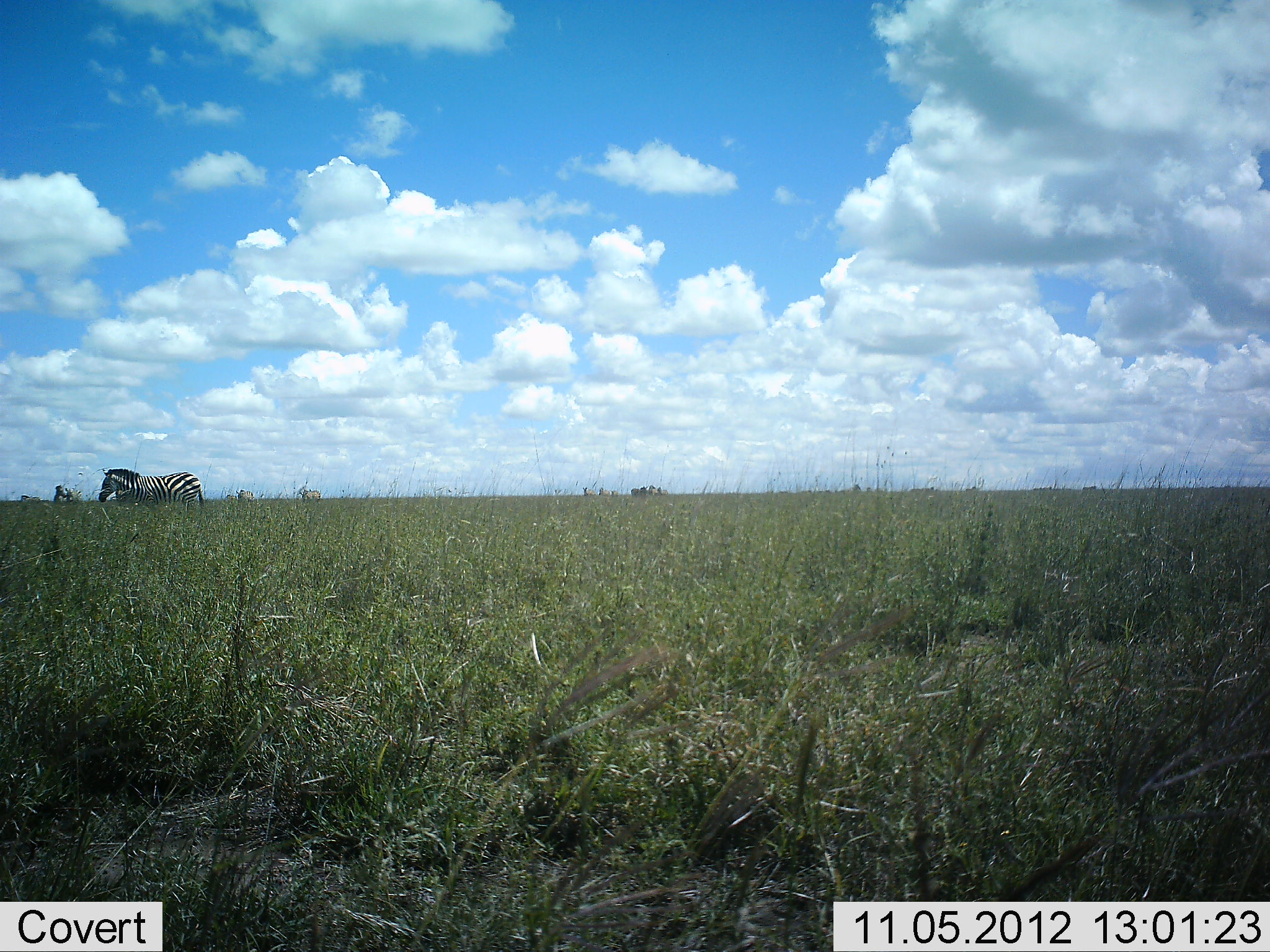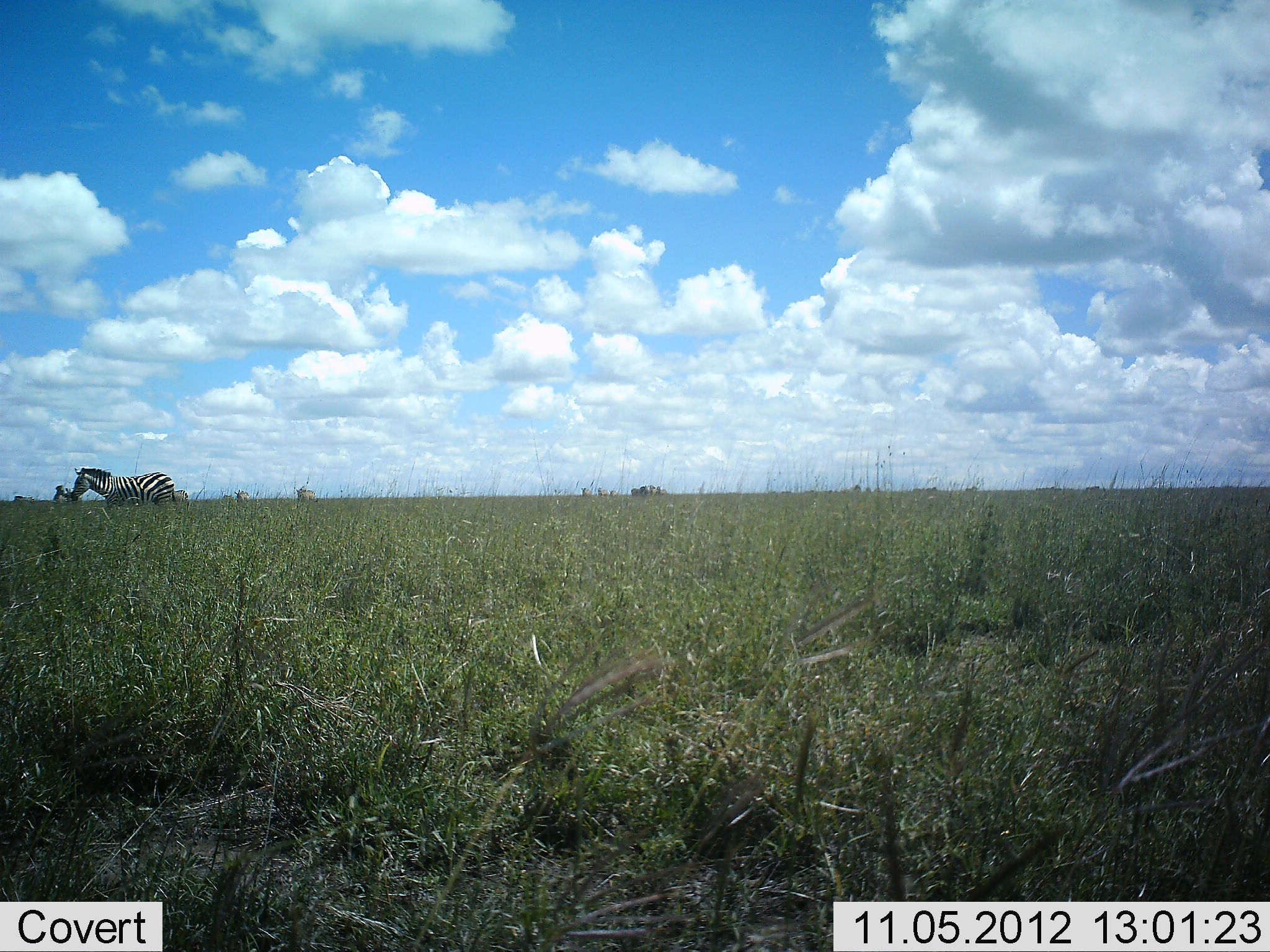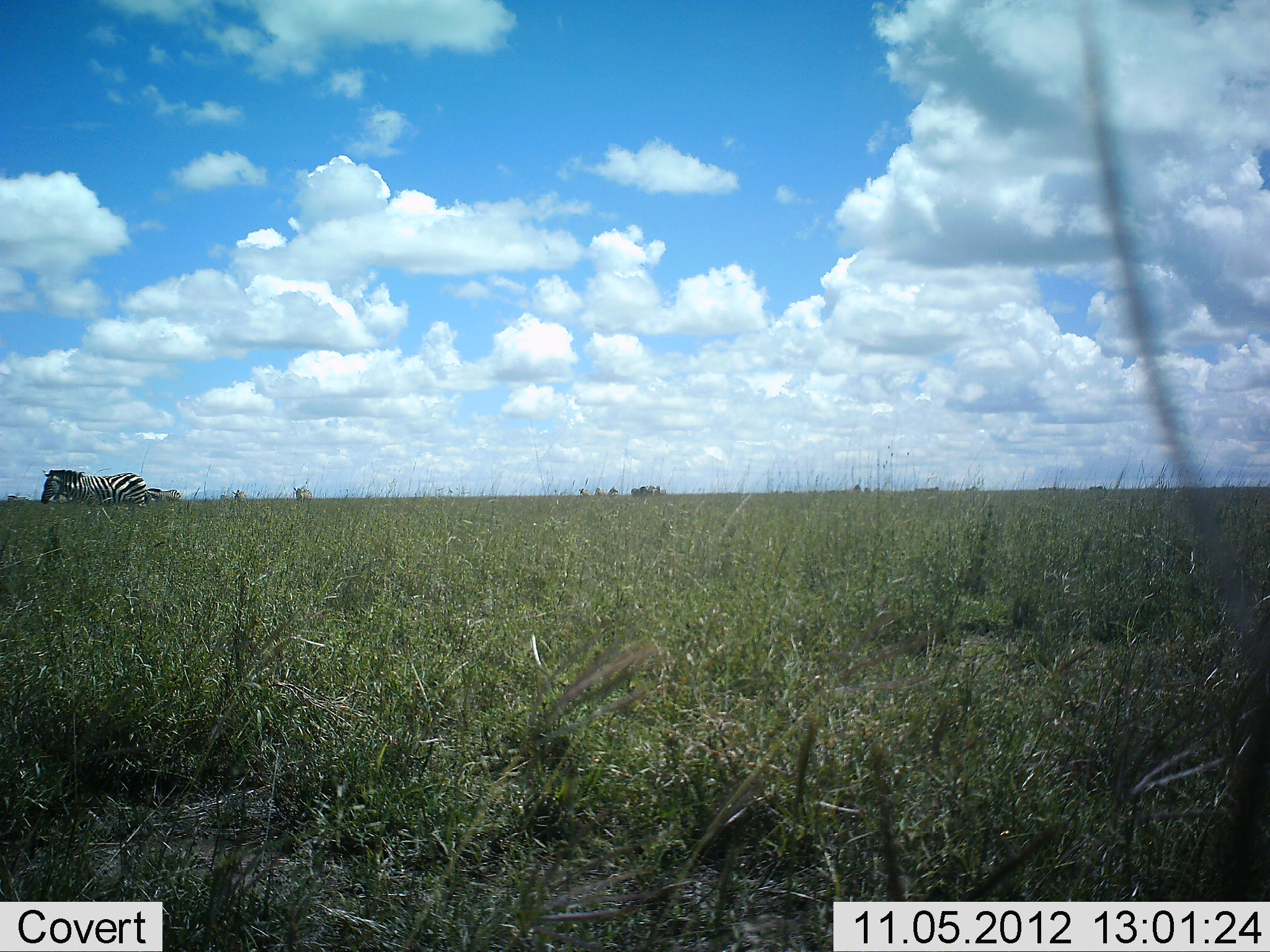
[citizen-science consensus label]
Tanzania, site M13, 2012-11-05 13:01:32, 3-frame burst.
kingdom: Animalia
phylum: Chordata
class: Mammalia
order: Perissodactyla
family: Equidae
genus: Equus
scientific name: Equus quagga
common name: plains zebra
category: zebra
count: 4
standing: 10%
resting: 0%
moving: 90%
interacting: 0%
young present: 0%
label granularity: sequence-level